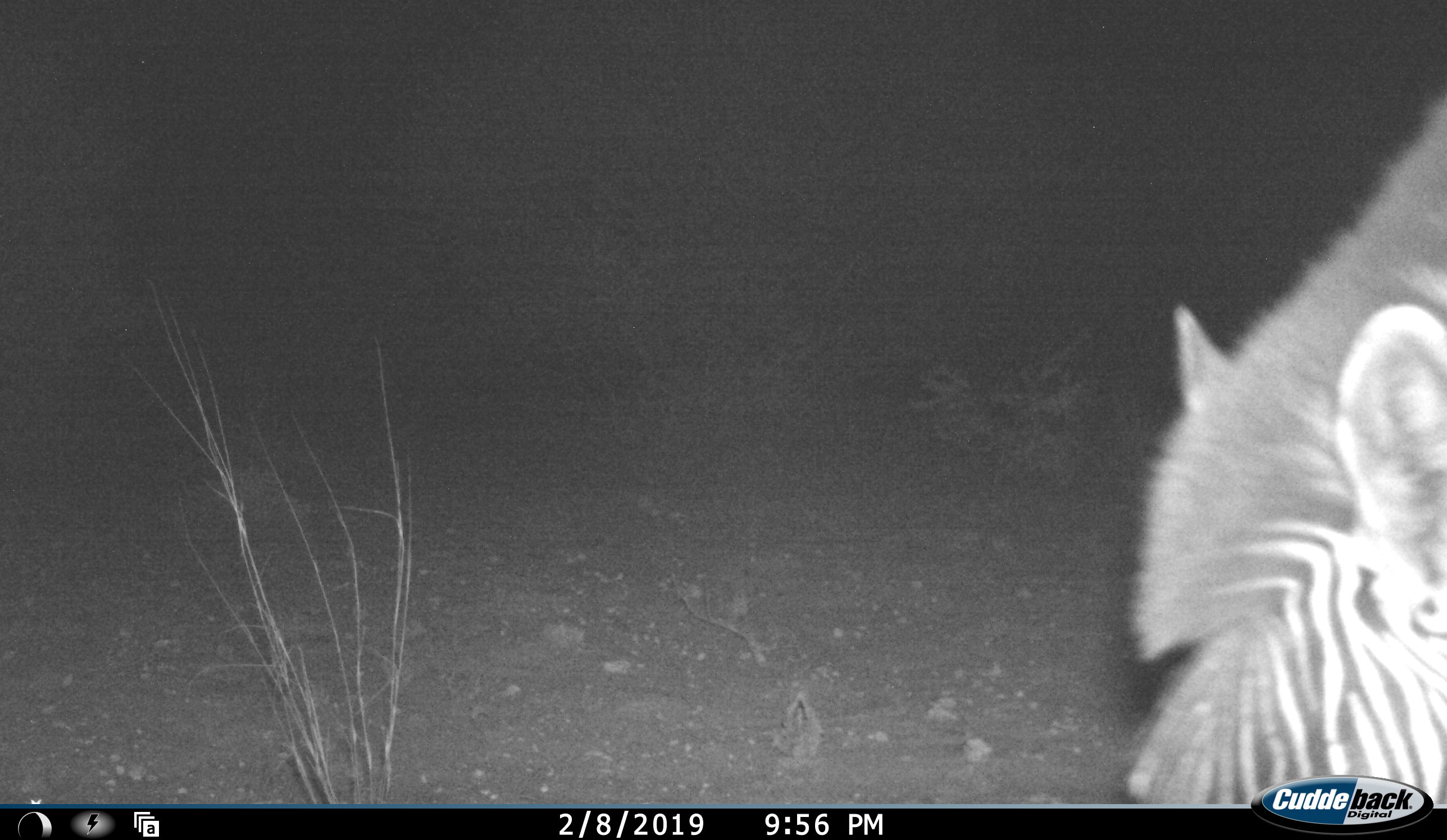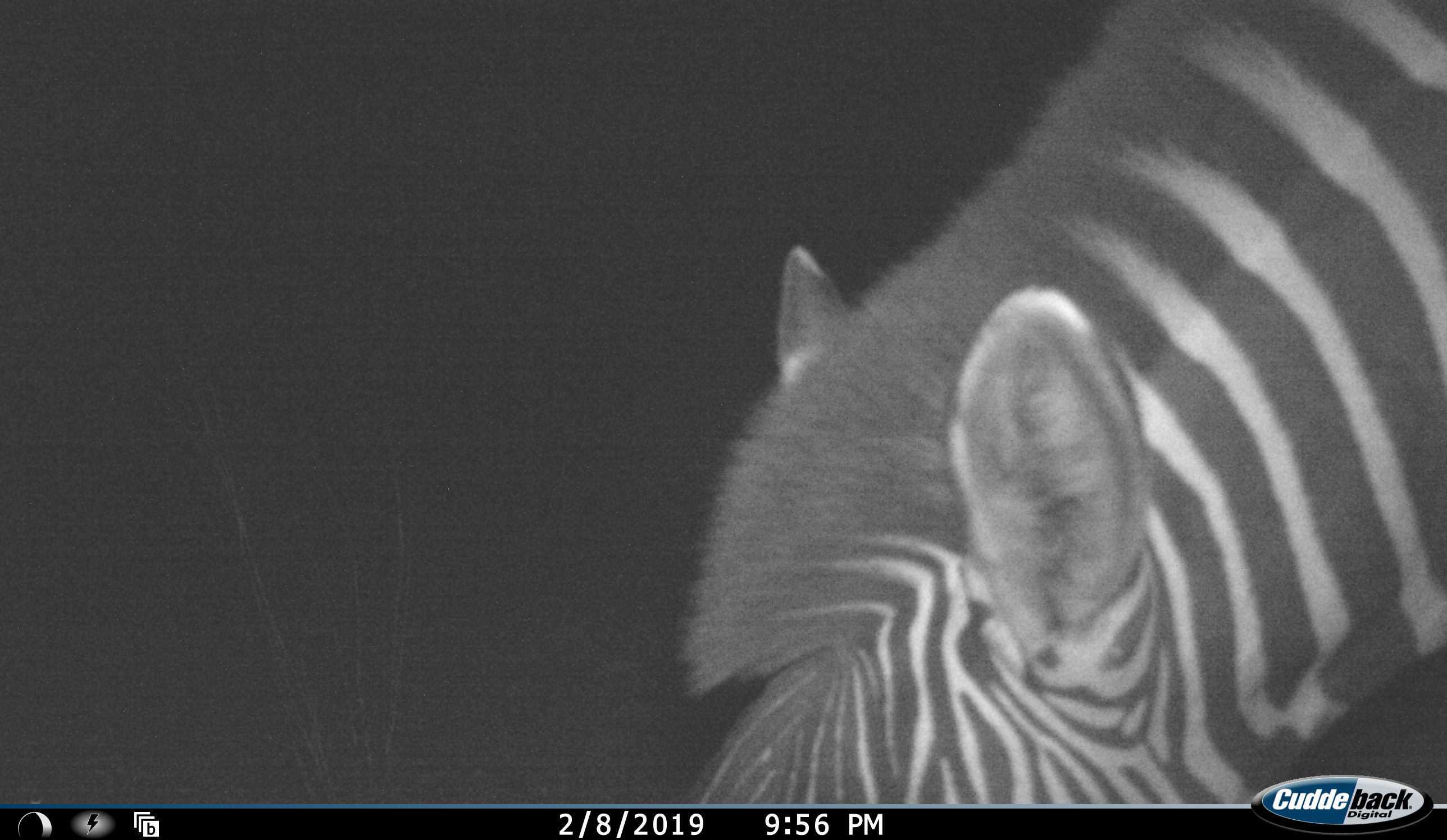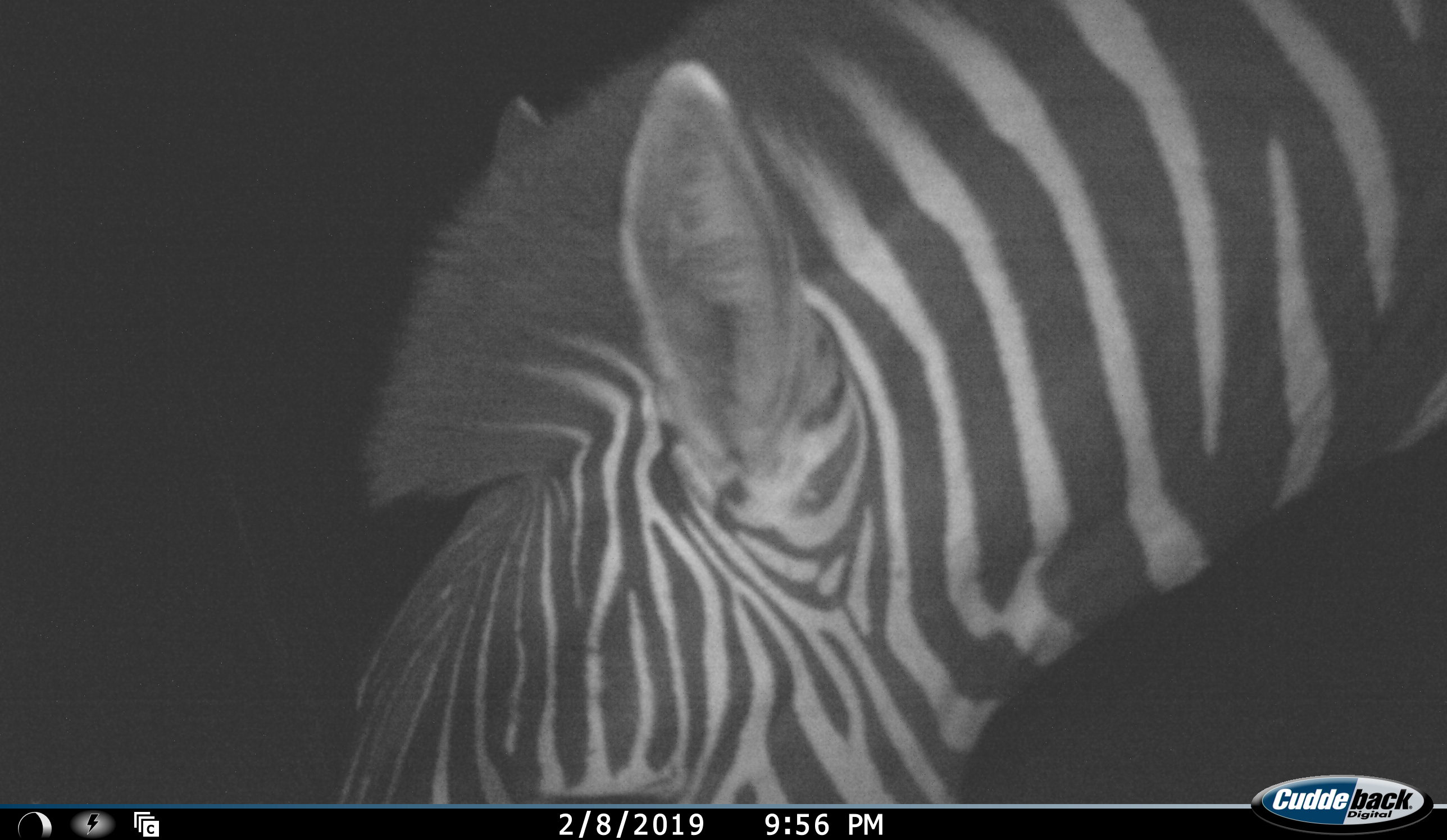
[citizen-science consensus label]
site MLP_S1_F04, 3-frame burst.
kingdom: Animalia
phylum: Chordata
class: Mammalia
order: Perissodactyla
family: Equidae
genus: Equus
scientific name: Equus quagga burchellii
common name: burchell's zebra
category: zebraburchells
Zebraburchells (burchell's zebra) (Equus quagga burchellii), count 1. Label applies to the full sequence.